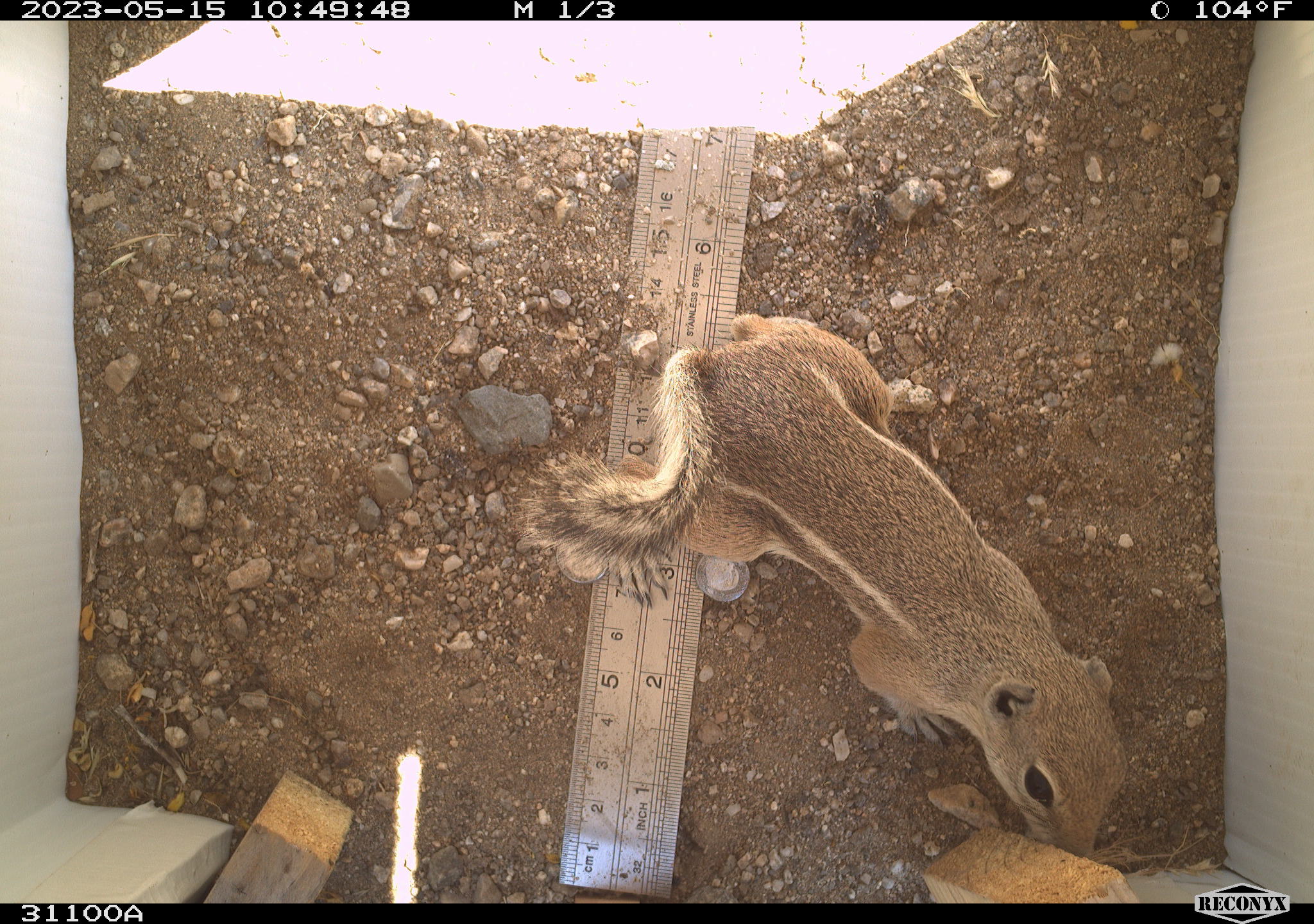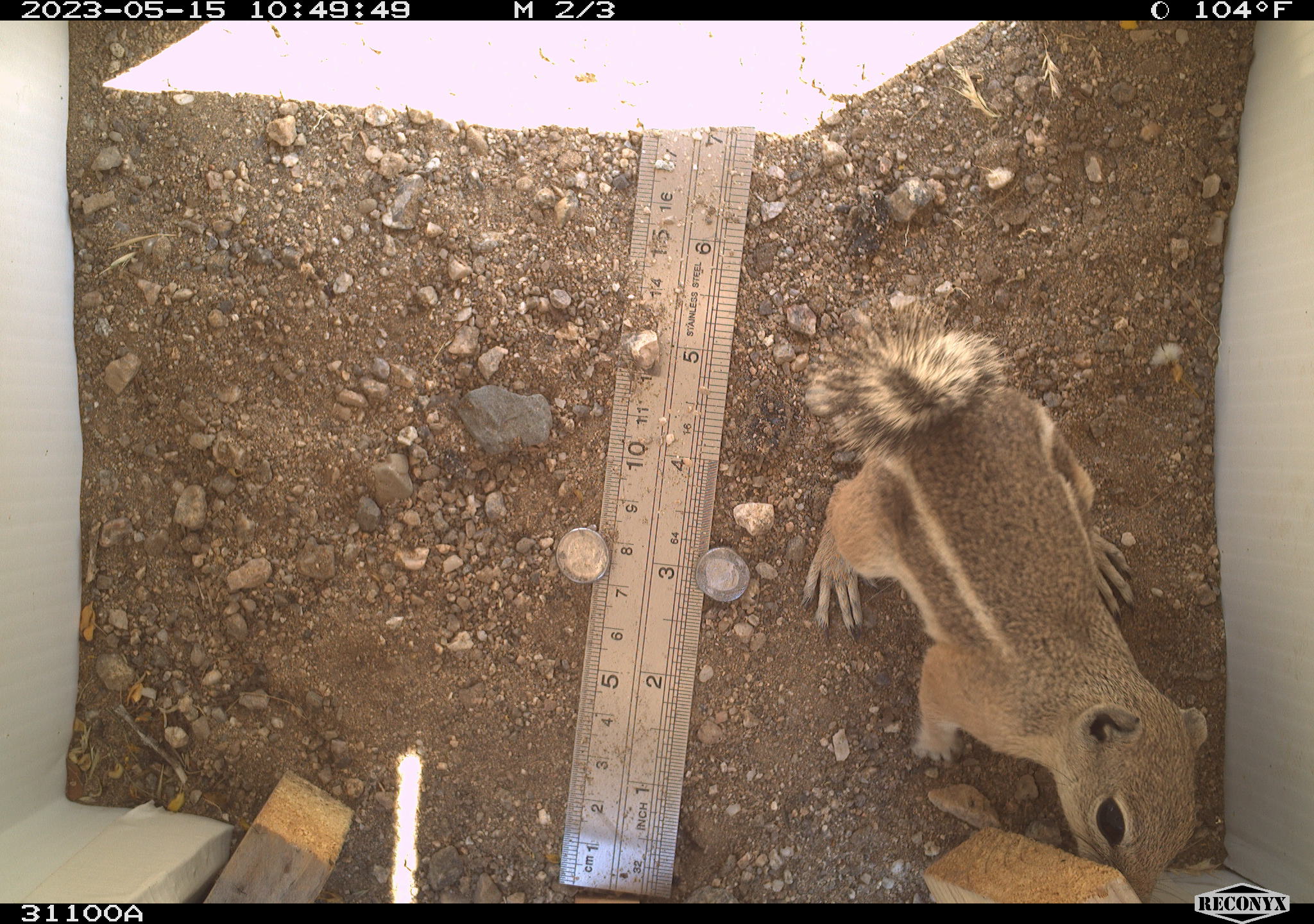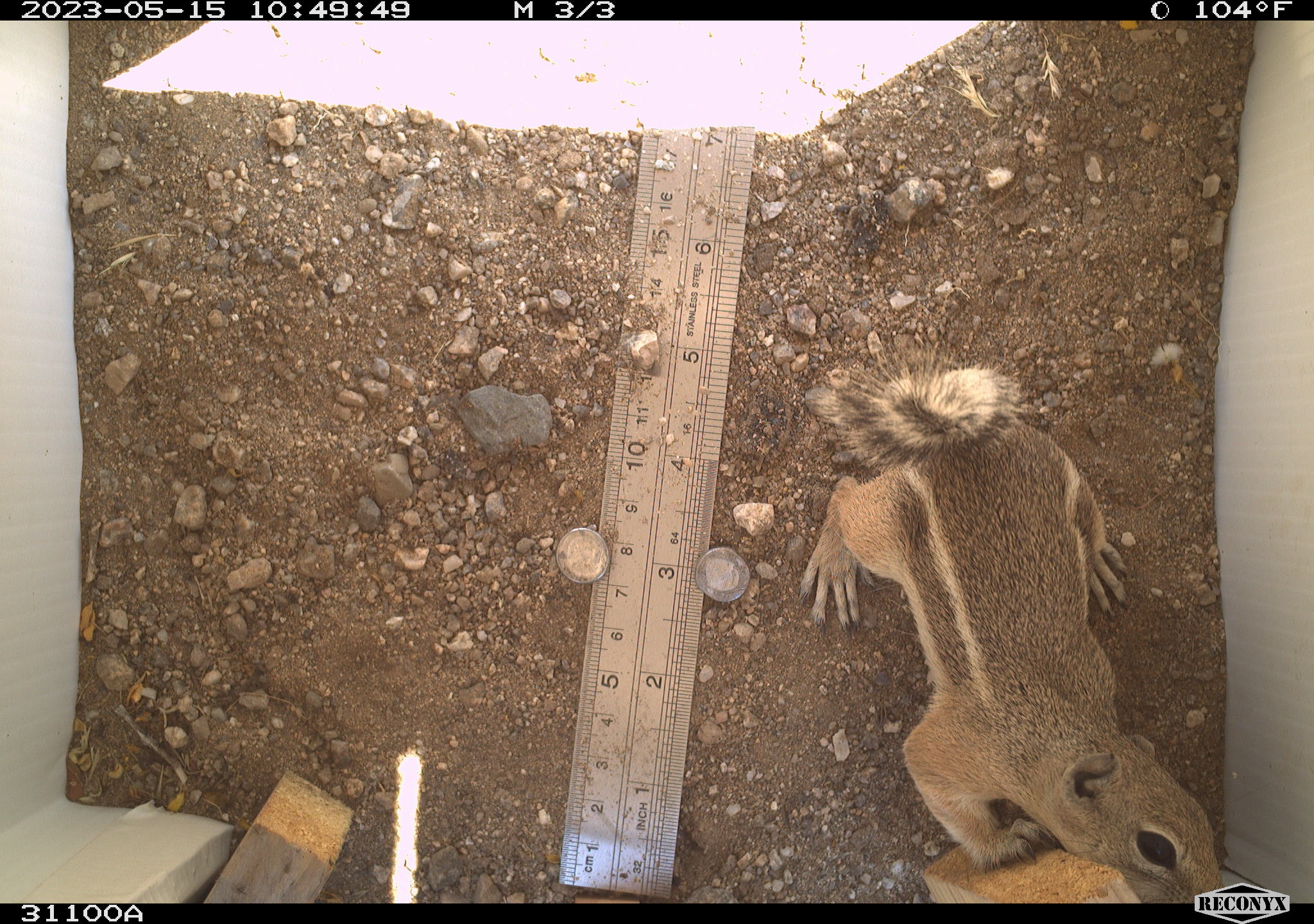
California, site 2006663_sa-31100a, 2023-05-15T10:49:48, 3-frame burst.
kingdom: Animalia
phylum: Chordata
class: Mammalia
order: Rodentia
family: Sciuridae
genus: Ammospermophilus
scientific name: Ammospermophilus leucurus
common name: white-tailed antelope squirrel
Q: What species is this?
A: White-tailed antelope squirrel (Ammospermophilus leucurus).